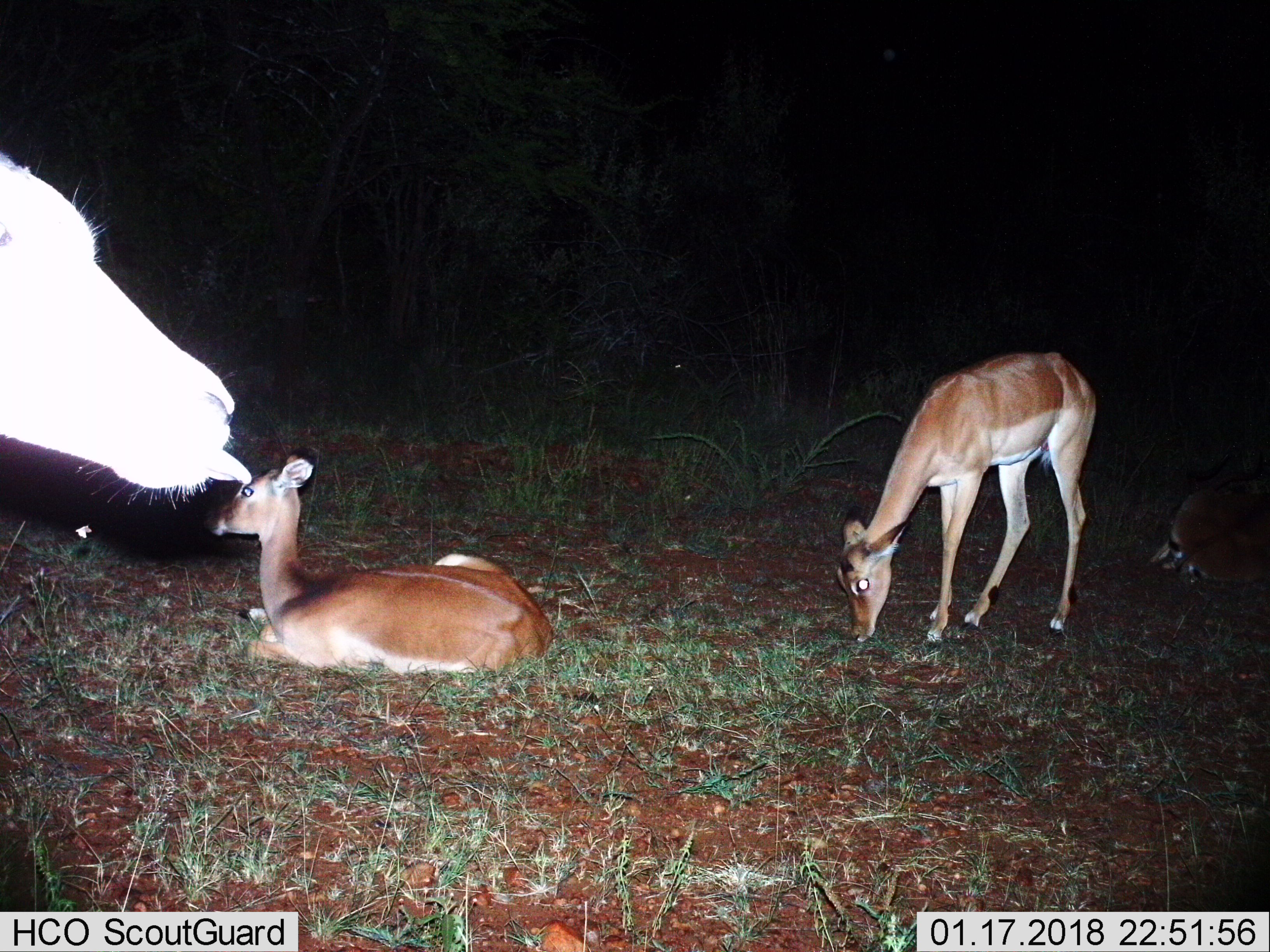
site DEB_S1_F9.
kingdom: Animalia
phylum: Chordata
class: Mammalia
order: Artiodactyla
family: Bovidae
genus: Aepyceros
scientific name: Aepyceros melampus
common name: impala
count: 4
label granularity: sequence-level